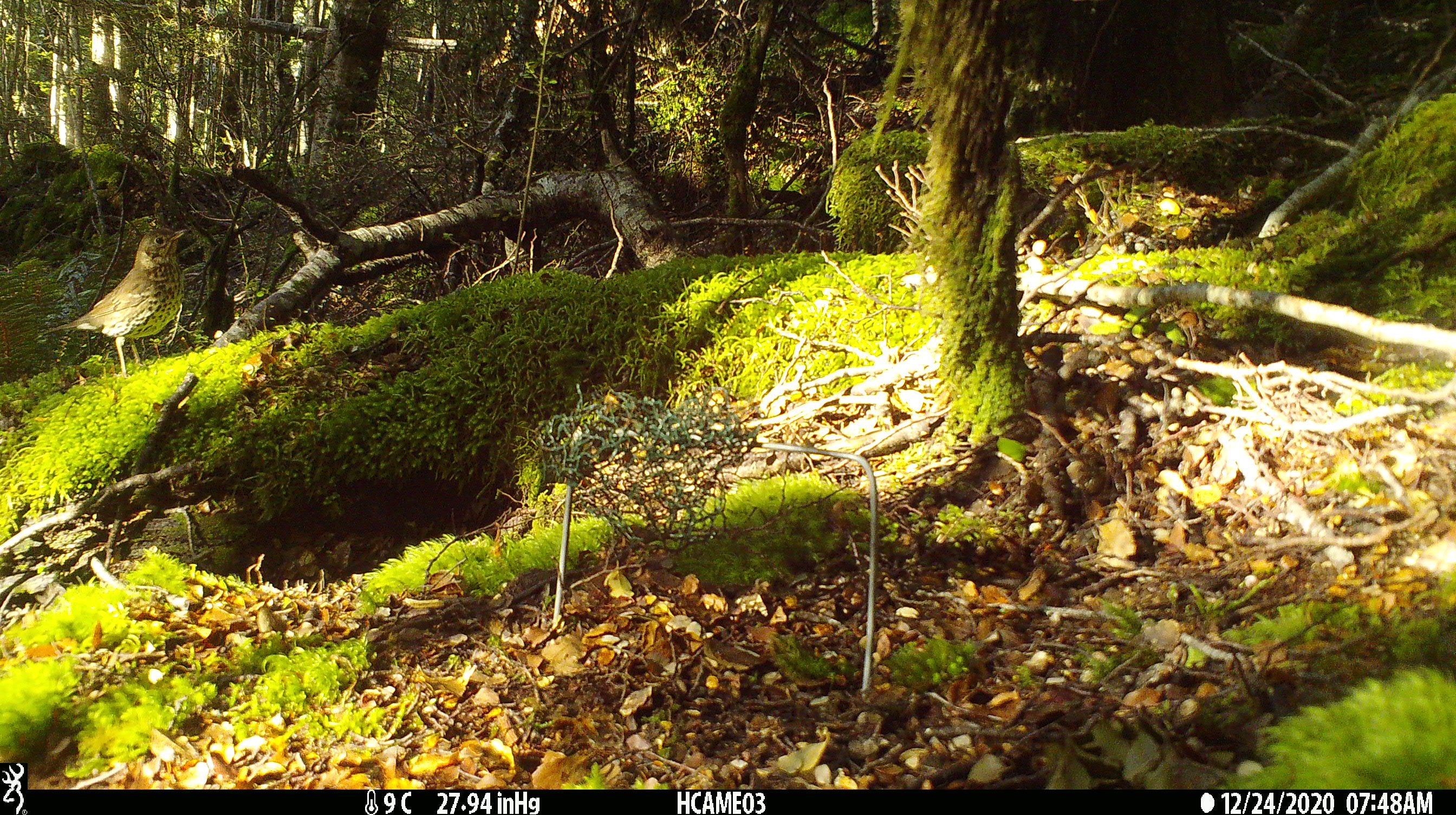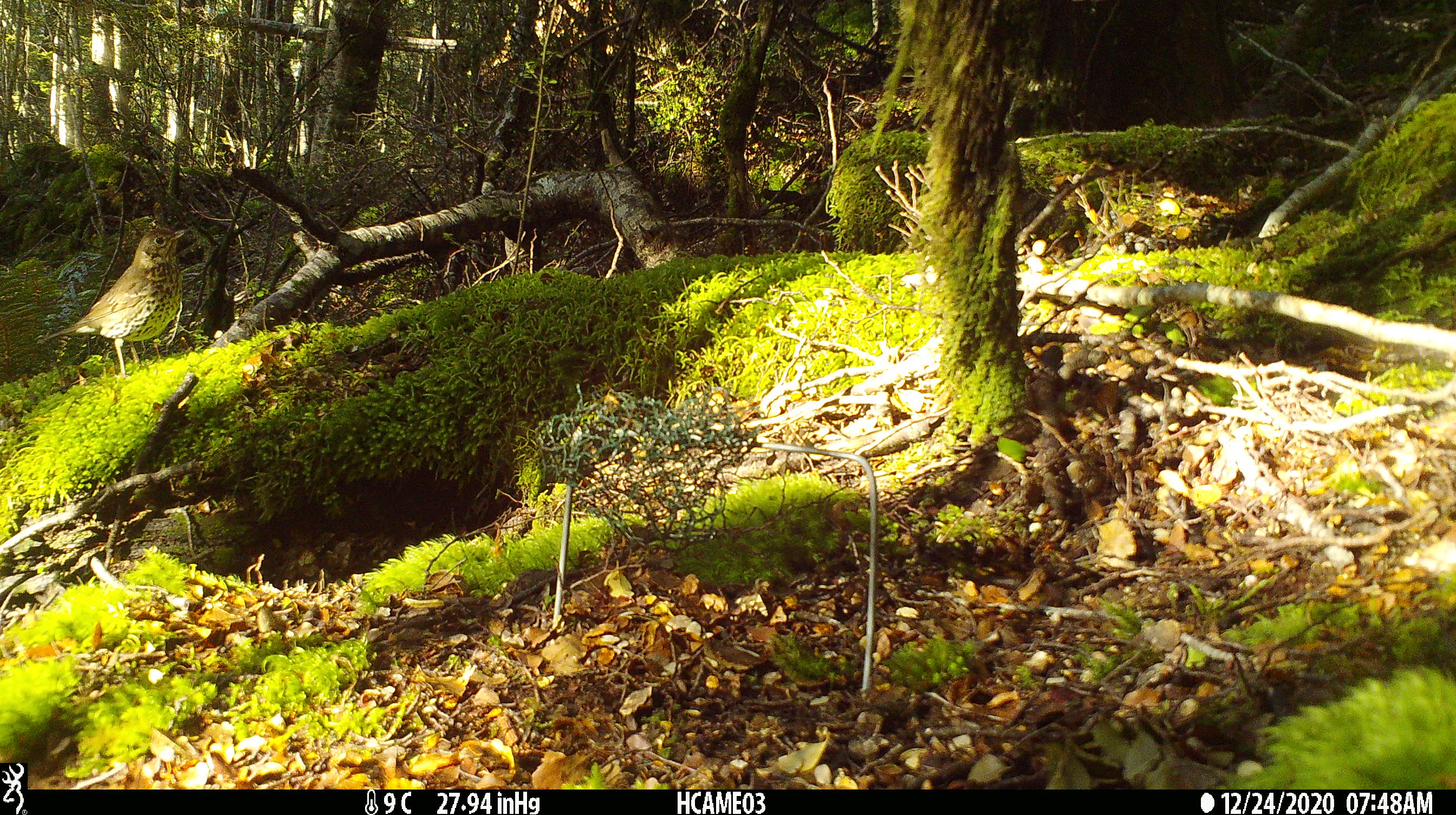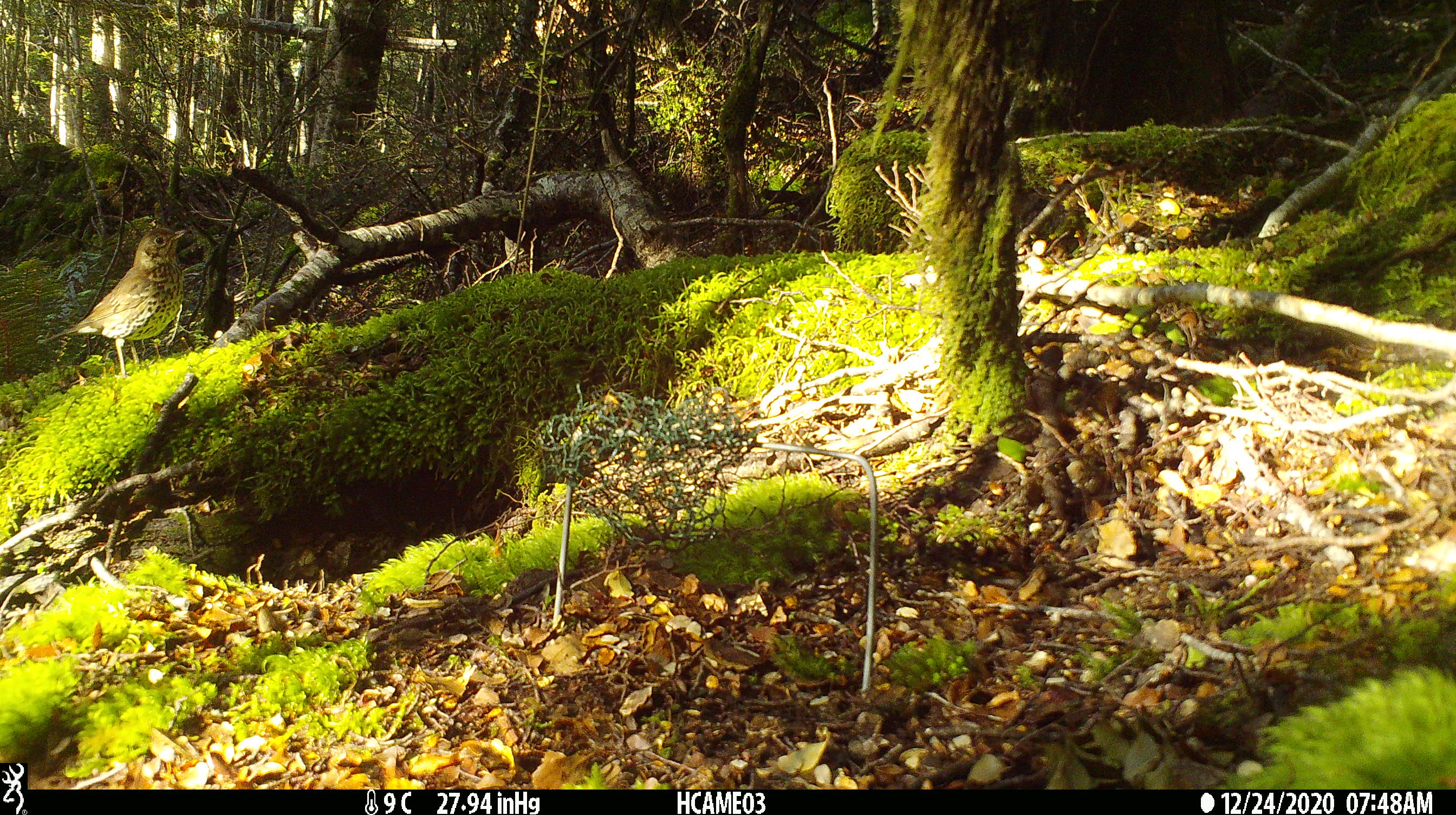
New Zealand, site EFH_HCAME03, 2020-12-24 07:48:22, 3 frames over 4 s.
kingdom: Animalia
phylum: Chordata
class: Aves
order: Passeriformes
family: Turdidae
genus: Turdus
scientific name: Turdus philomelos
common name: song thrush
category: thrush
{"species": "thrush (song thrush) (Turdus philomelos)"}